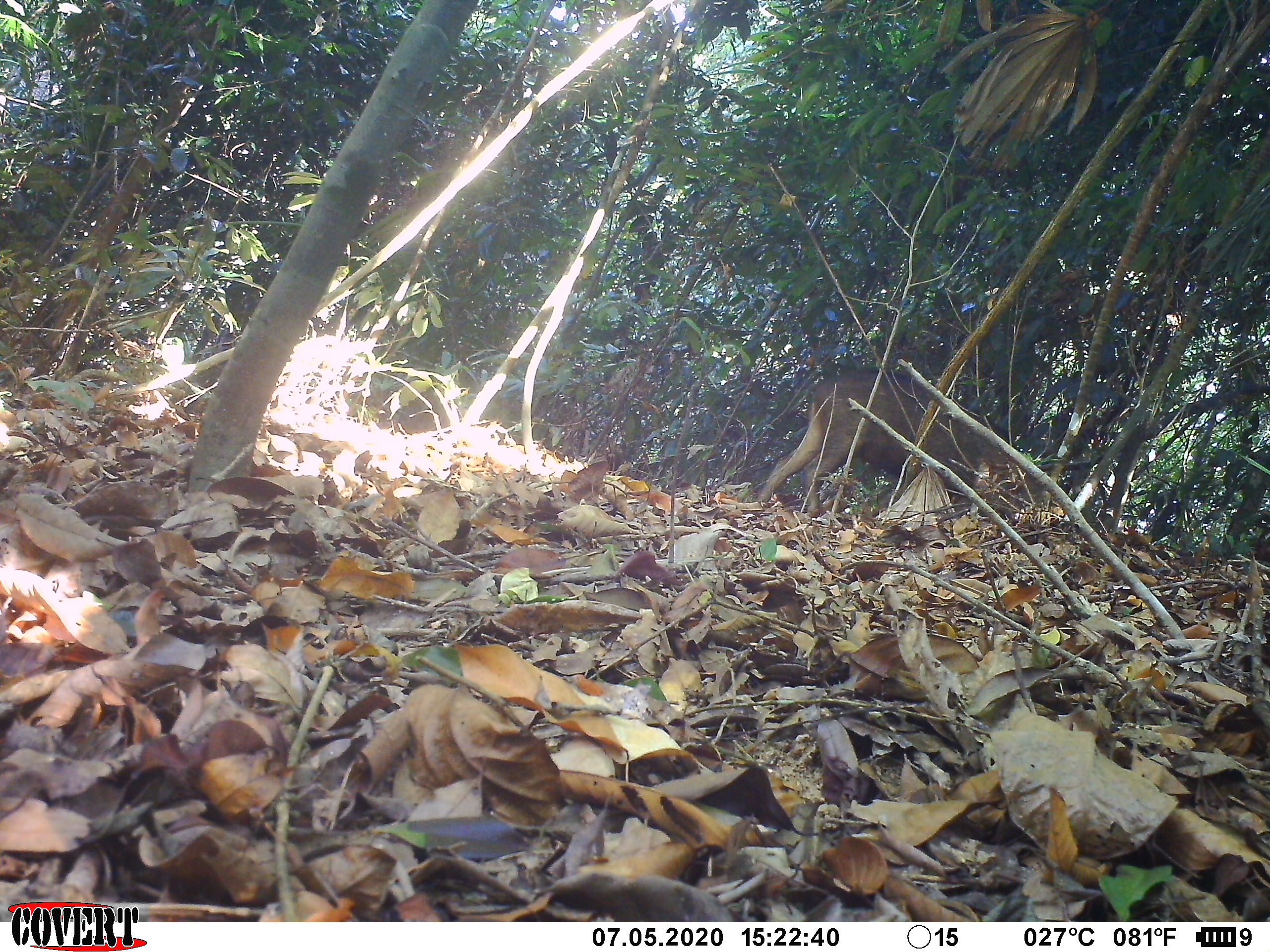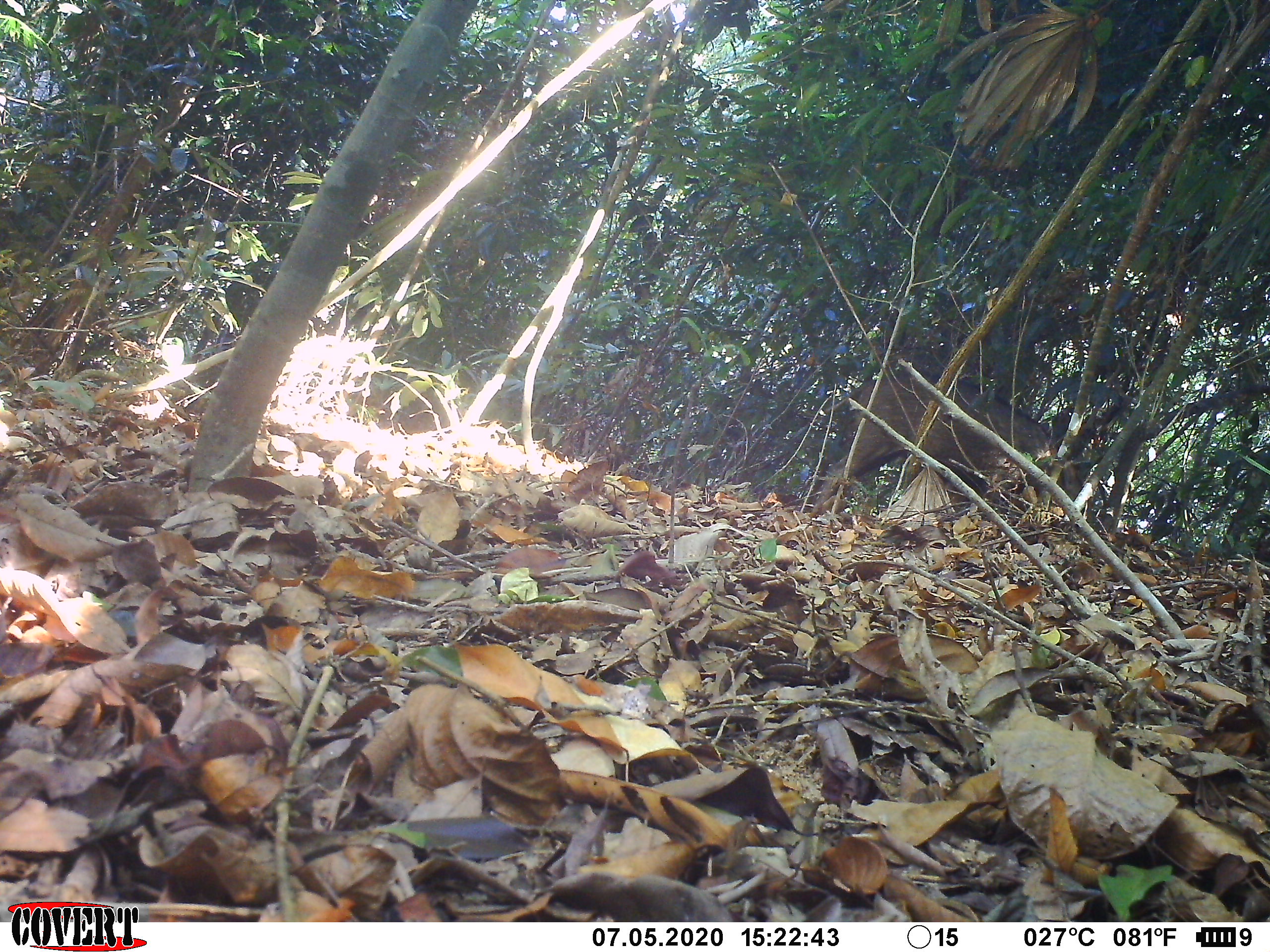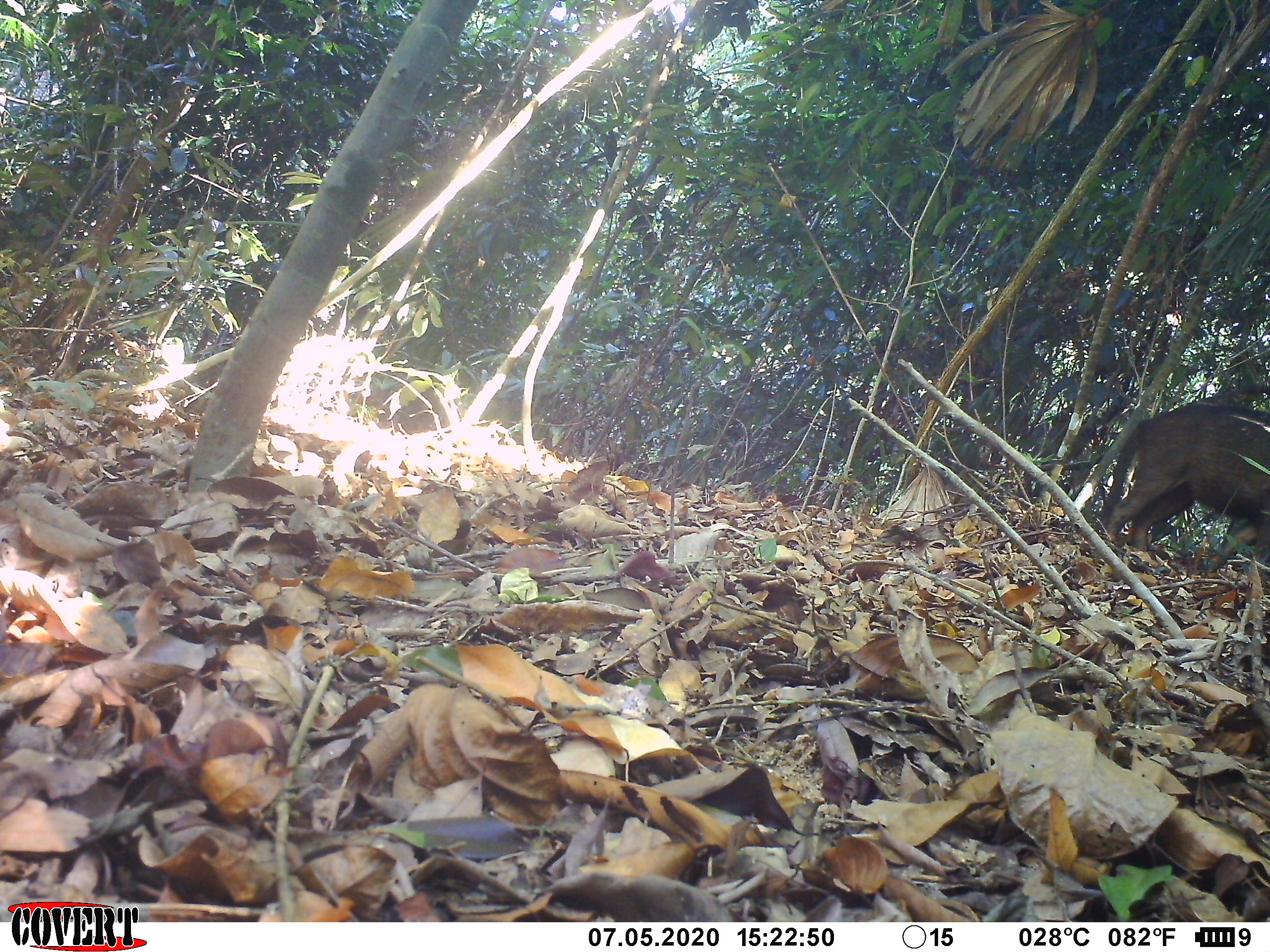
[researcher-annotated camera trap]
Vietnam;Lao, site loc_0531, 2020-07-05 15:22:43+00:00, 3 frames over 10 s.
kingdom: Animalia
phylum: Chordata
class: Mammalia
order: Artiodactyla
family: Suidae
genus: Sus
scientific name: Sus scrofa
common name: eurasian wild pig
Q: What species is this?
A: Eurasian wild pig (Sus scrofa).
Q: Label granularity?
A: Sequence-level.